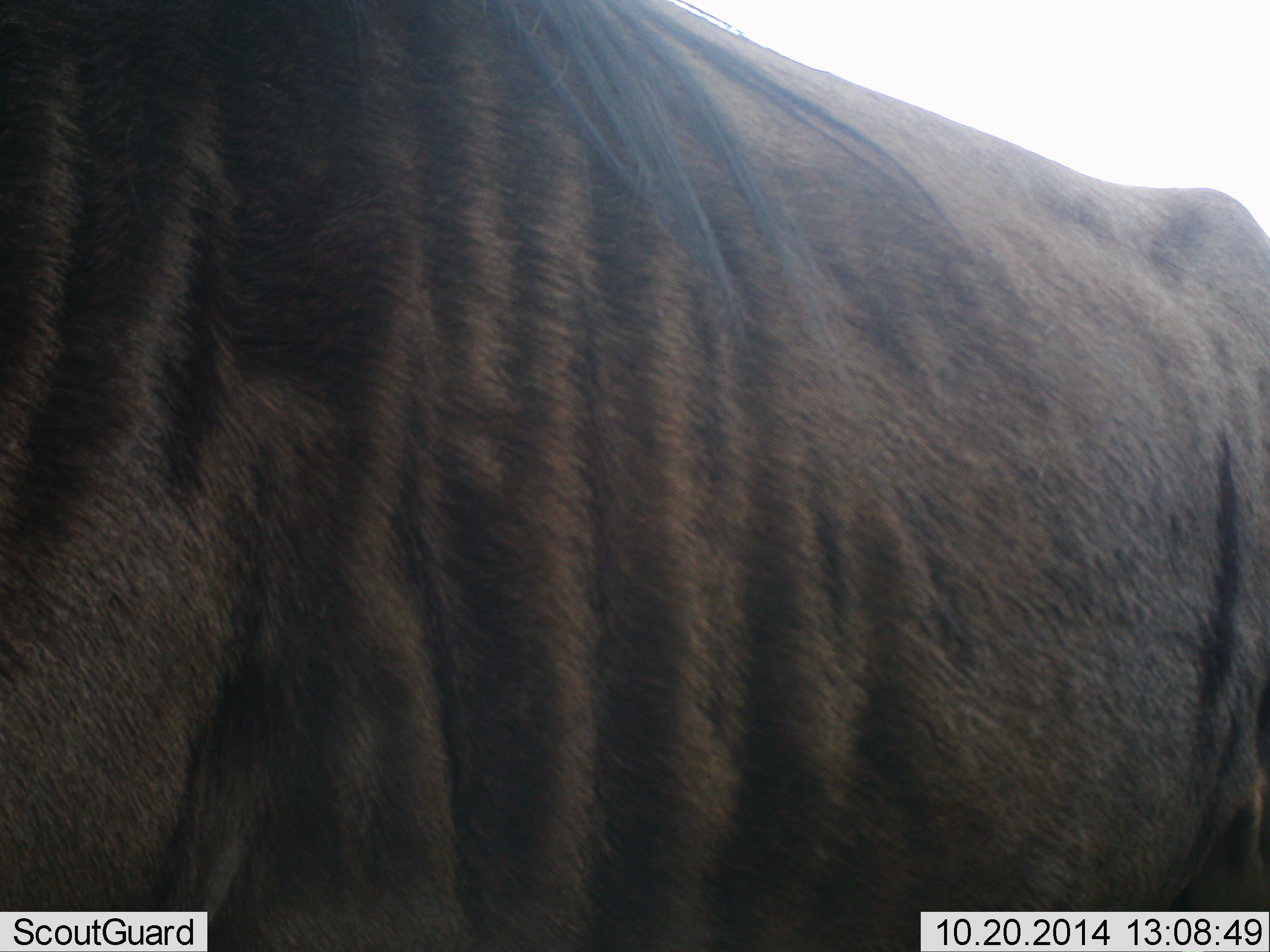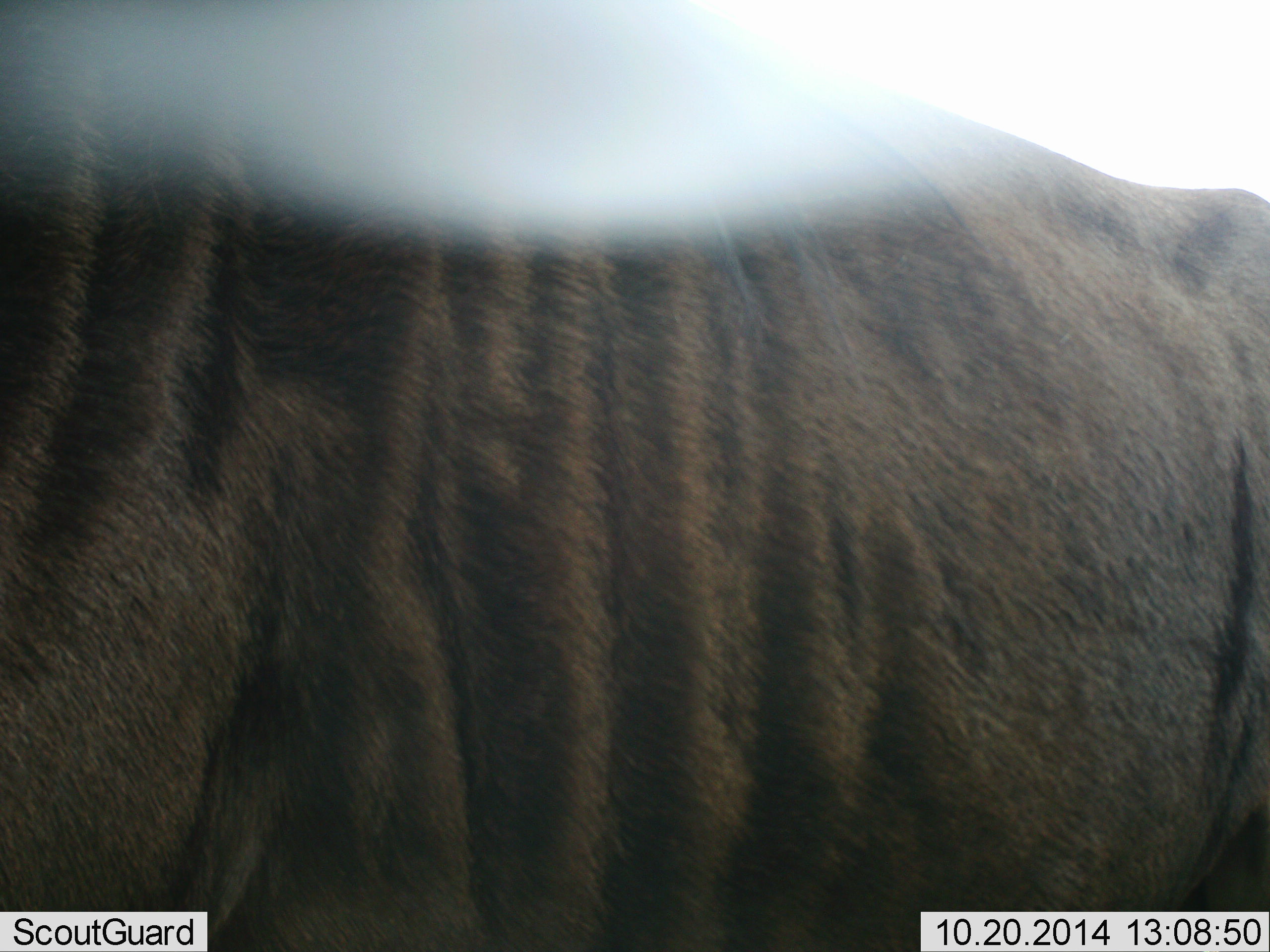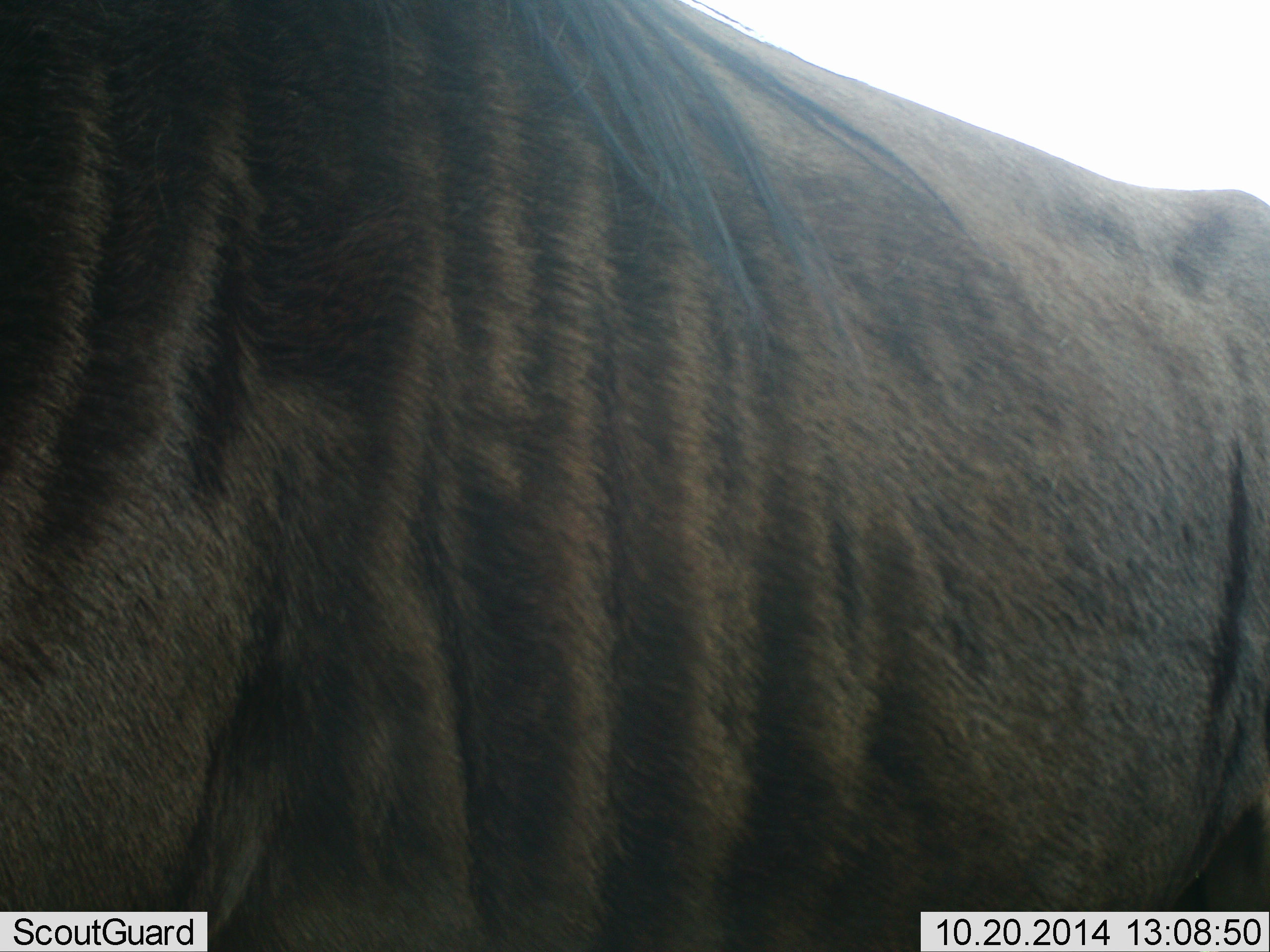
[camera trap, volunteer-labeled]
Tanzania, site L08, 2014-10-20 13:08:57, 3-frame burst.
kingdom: Animalia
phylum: Chordata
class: Mammalia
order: Artiodactyla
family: Bovidae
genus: Connochaetes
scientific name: Connochaetes taurinus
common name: blue wildebeest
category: wildebeest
Wildebeest (blue wildebeest) (Connochaetes taurinus), count 1. Behavior (volunteer vote fractions): standing 70%, resting 0%, moving 20%, interacting 10%. Young present (vote fraction): 0%. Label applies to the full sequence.